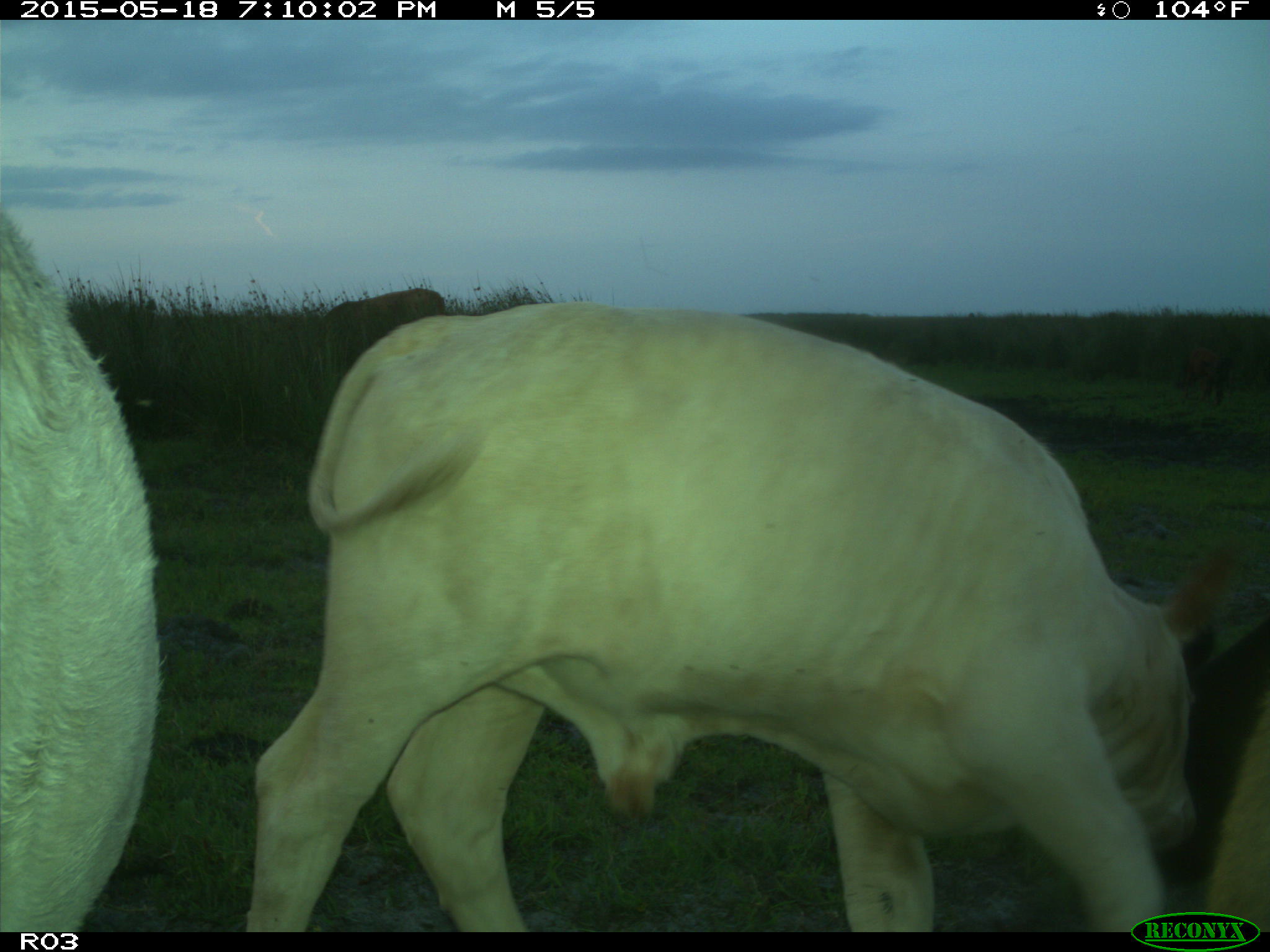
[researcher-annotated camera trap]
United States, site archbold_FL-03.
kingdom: Animalia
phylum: Chordata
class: Mammalia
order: Artiodactyla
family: Bovidae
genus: Bos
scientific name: Bos taurus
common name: domestic cow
Bos taurus (domestic cow).